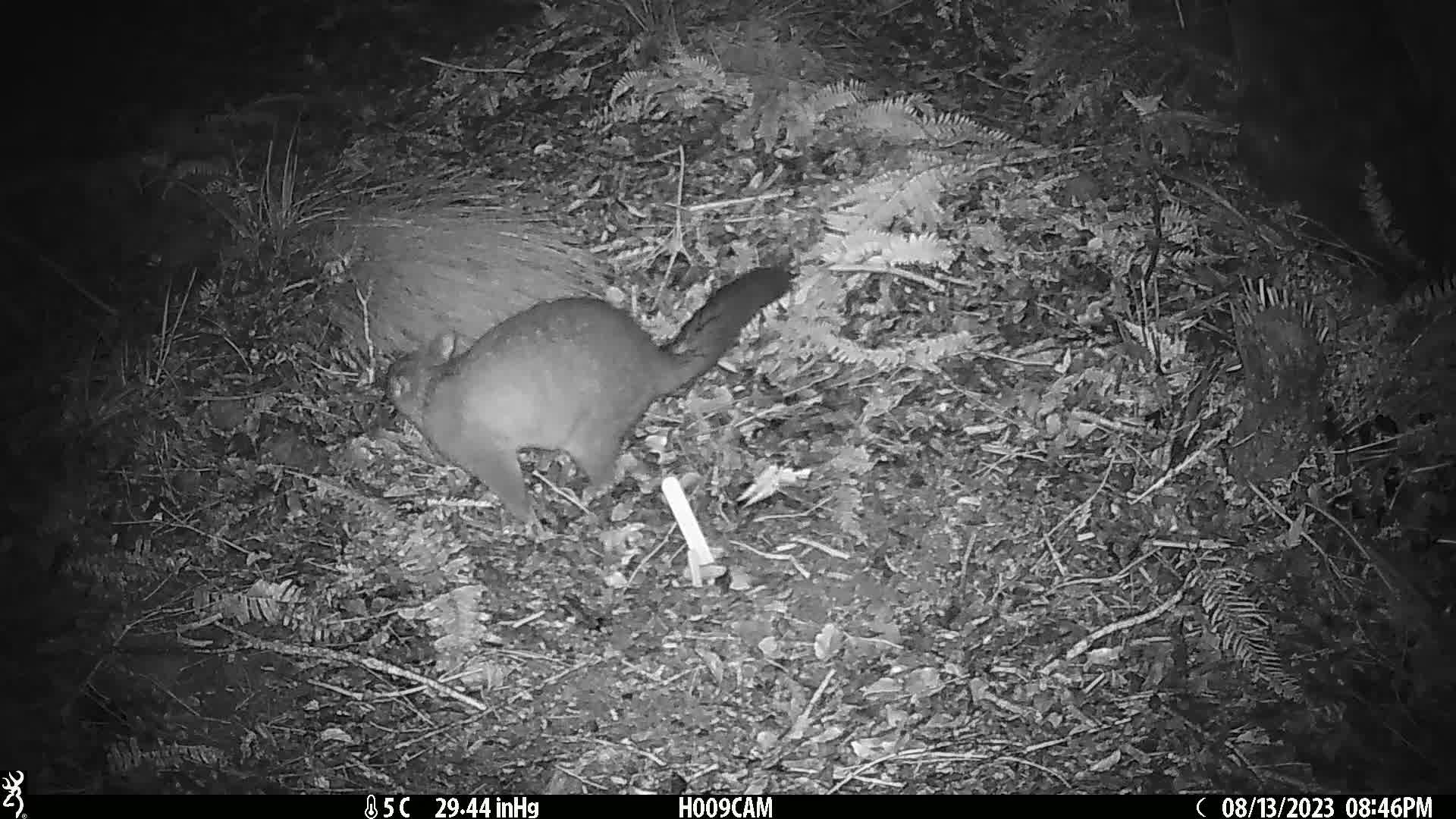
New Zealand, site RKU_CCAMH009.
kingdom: Animalia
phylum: Chordata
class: Mammalia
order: Diprotodontia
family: Phalangeridae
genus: Trichosurus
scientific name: Trichosurus vulpecula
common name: common brushtail possum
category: possum